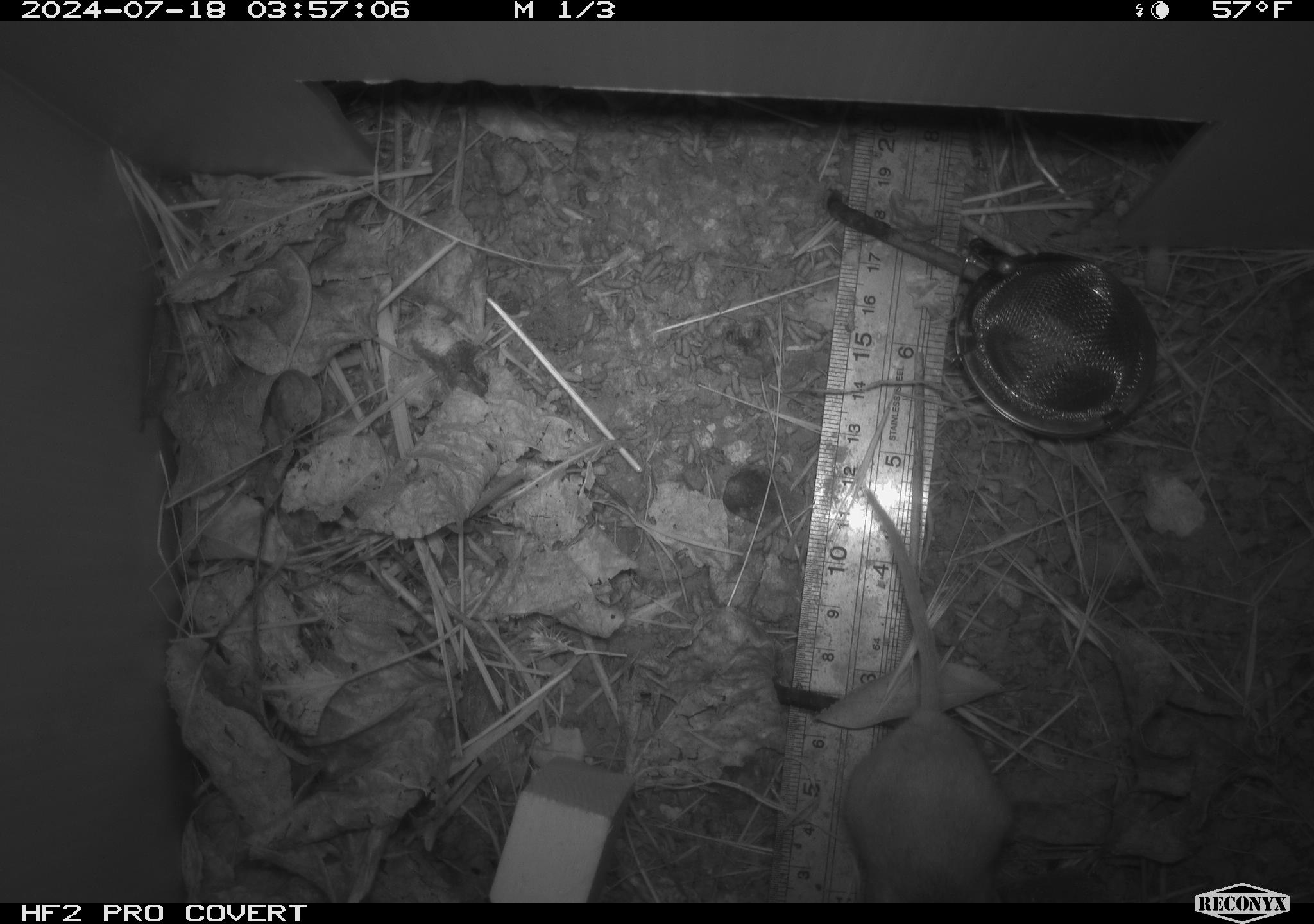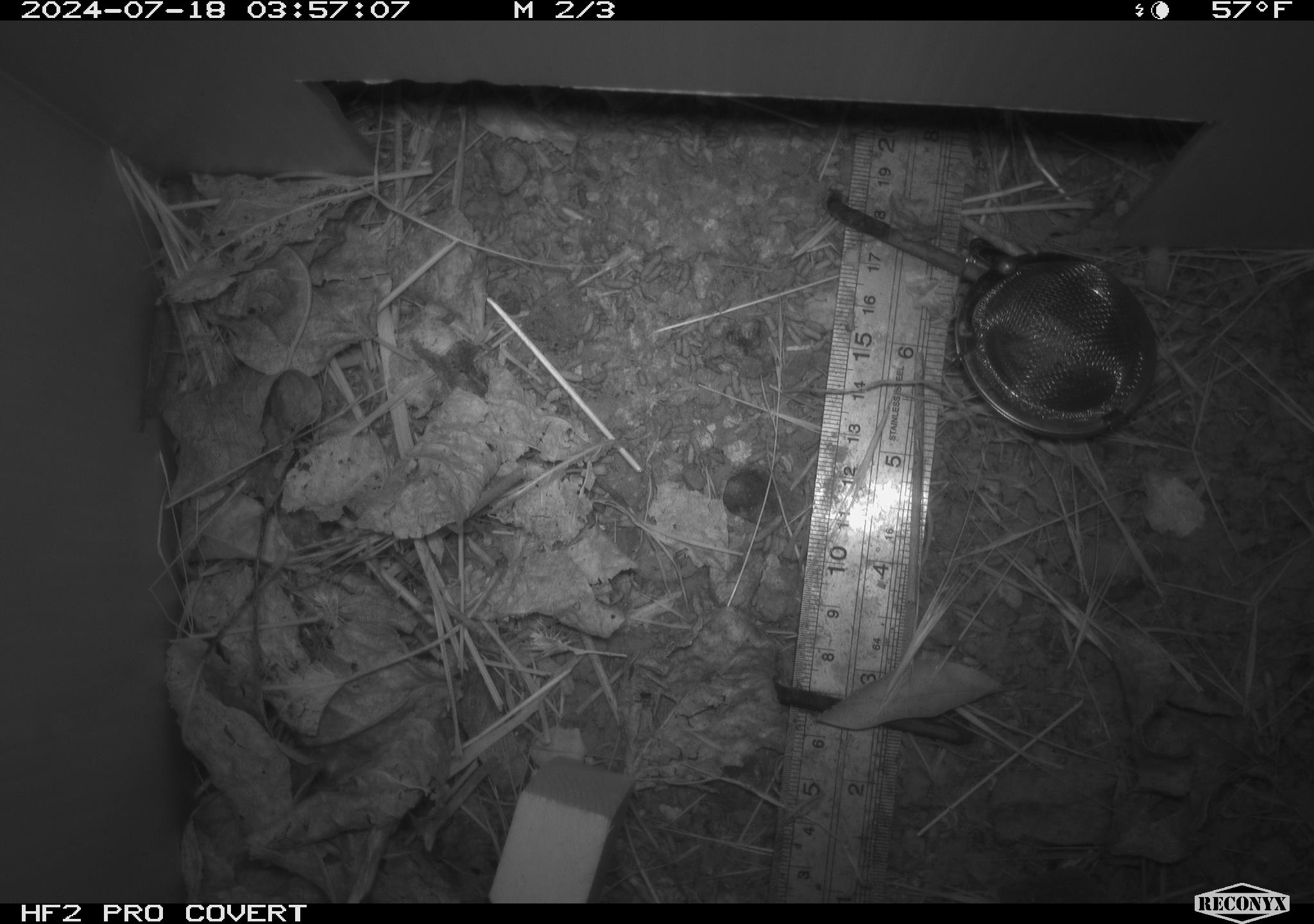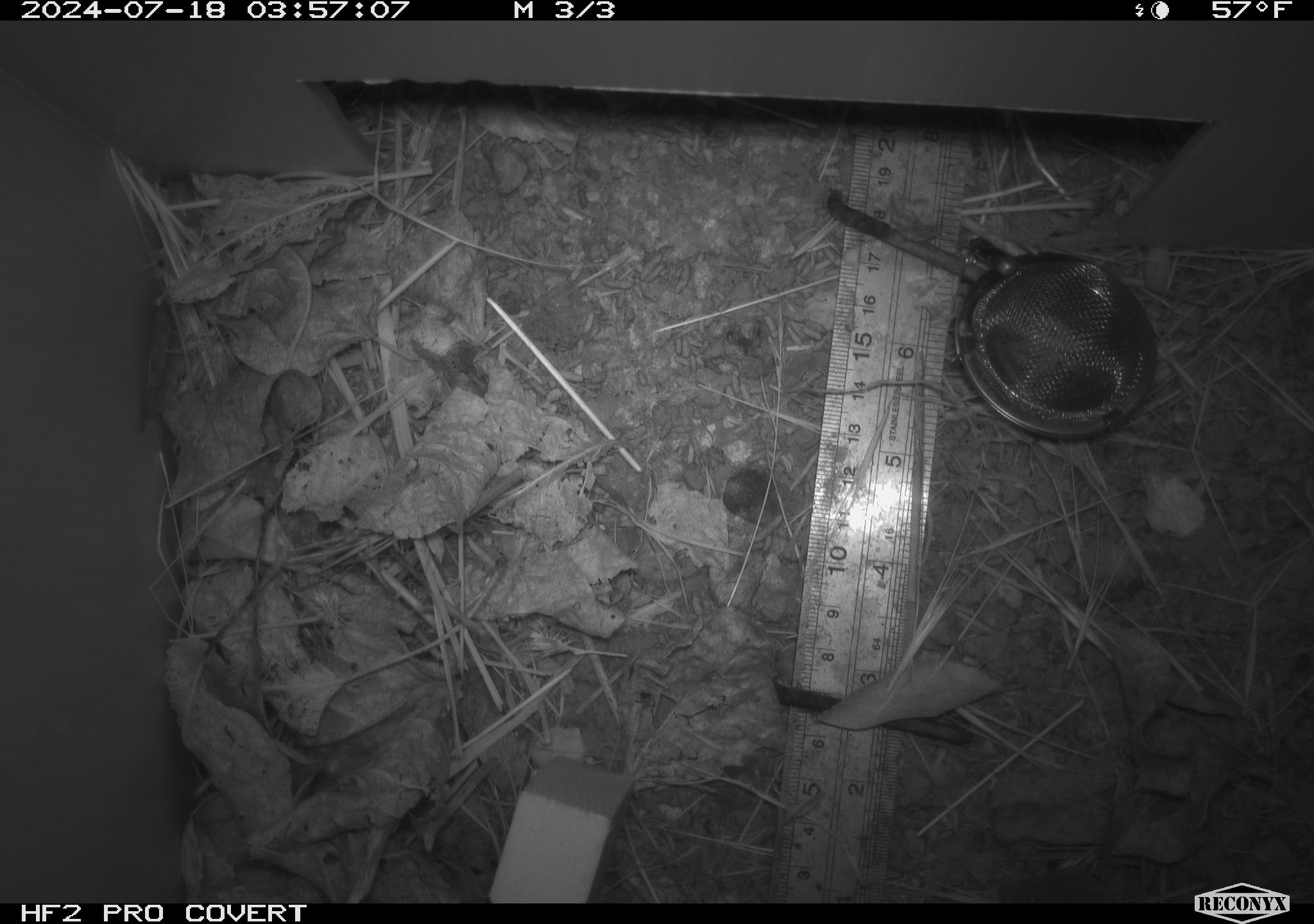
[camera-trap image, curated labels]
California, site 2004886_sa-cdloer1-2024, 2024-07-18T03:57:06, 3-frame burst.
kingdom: Animalia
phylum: Chordata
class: Mammalia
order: Rodentia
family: Cricetidae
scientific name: Arvicolinae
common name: voles, lemmings, and muskrats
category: arvicolinae subfamily